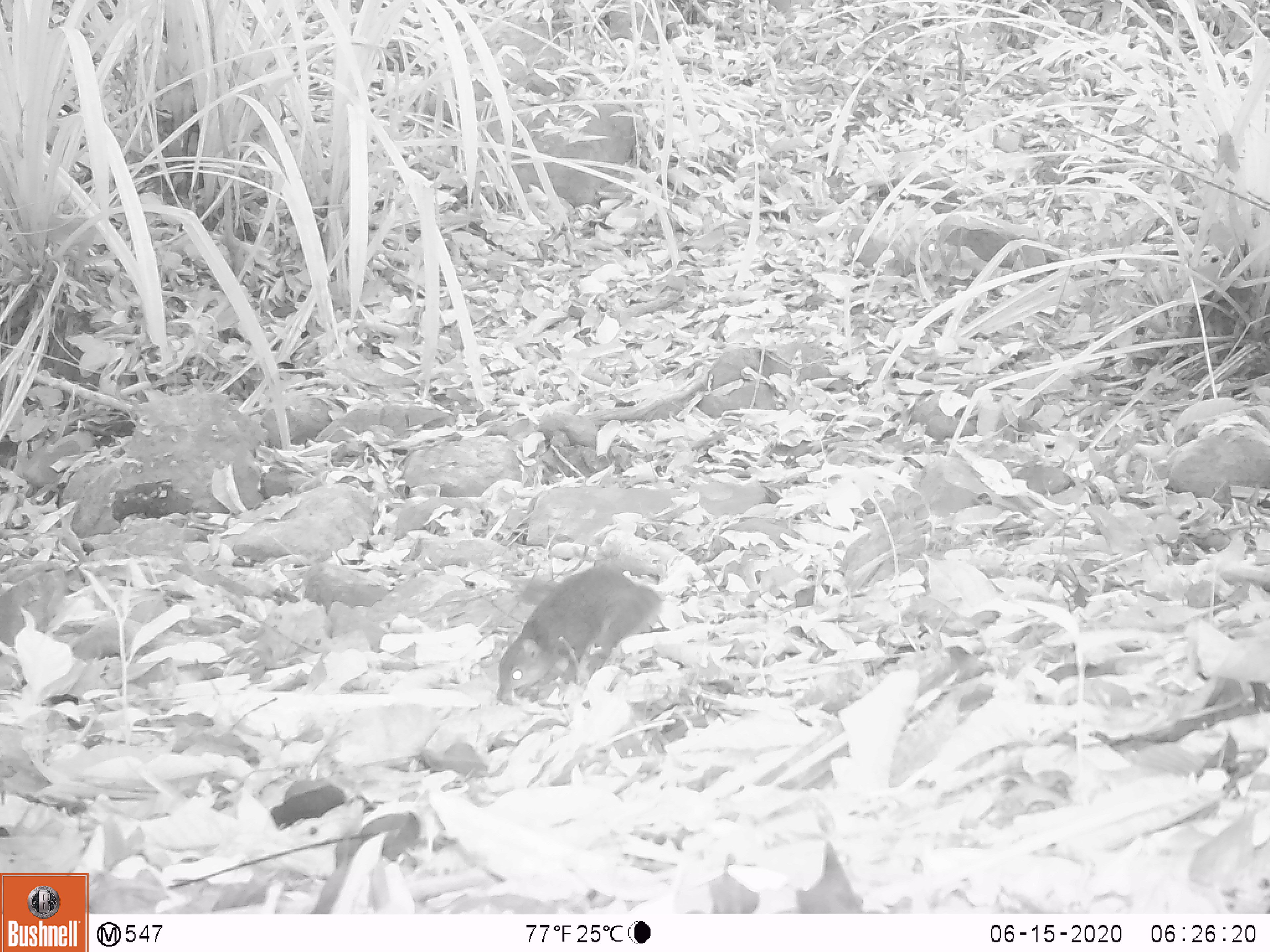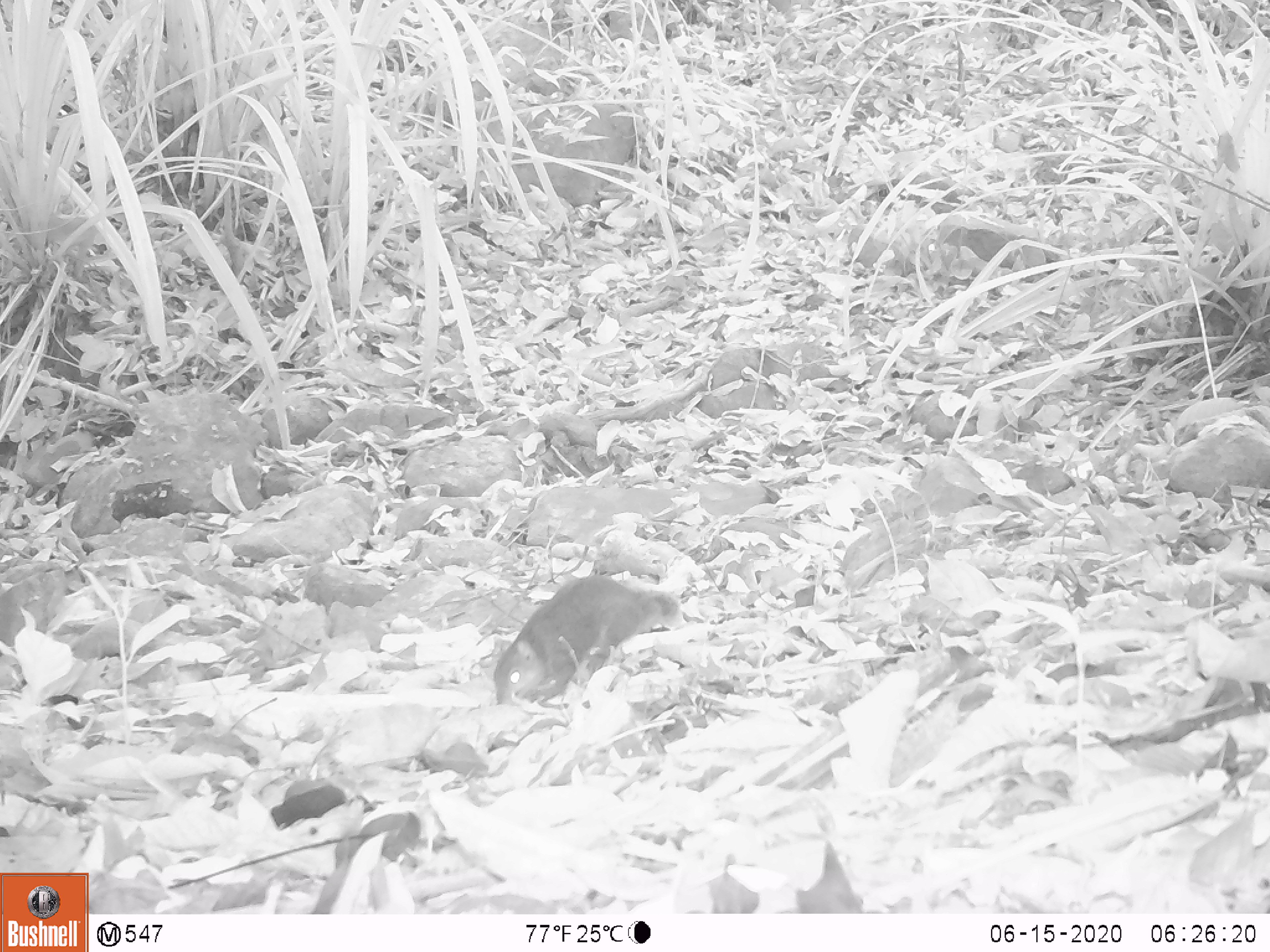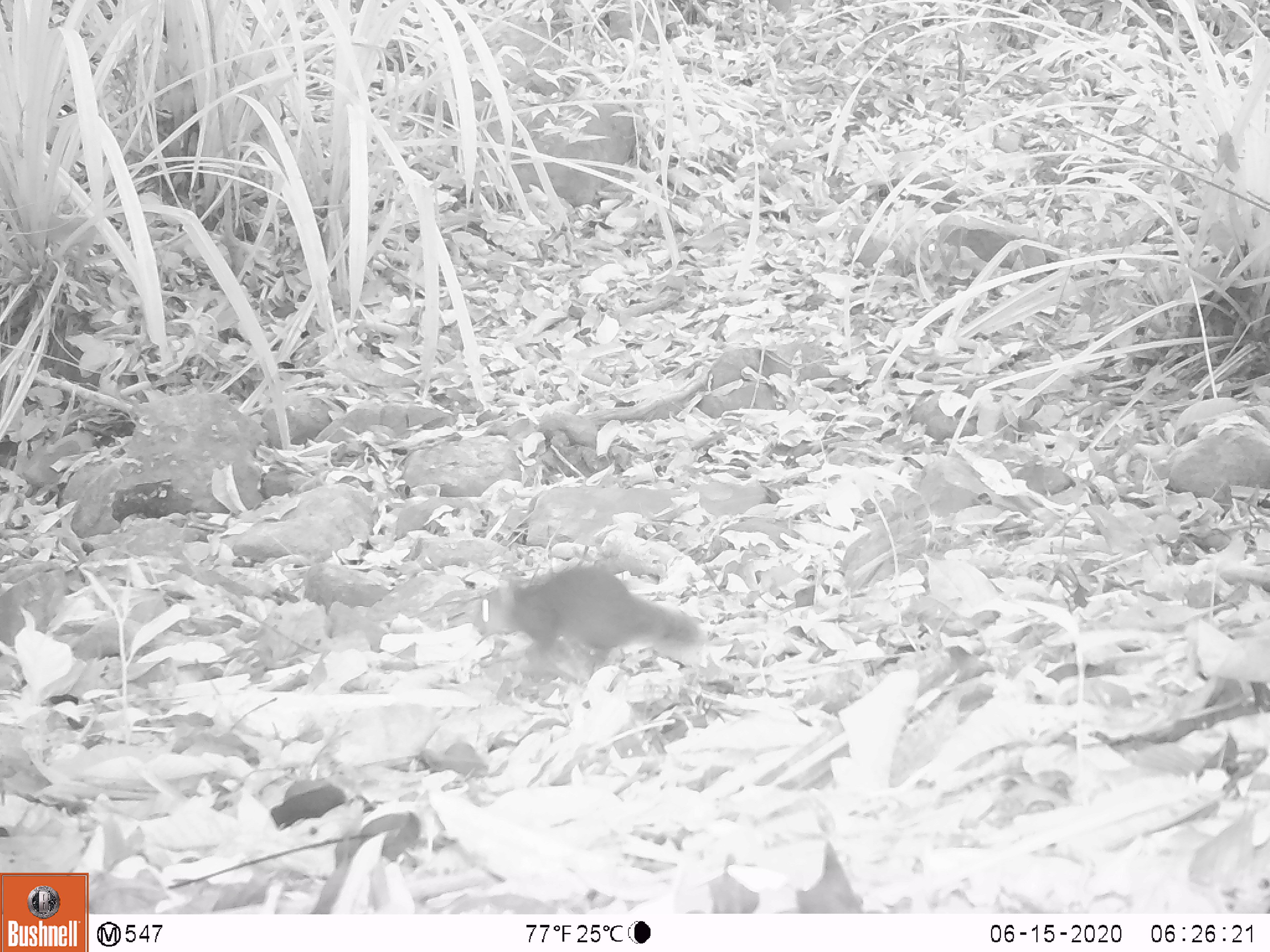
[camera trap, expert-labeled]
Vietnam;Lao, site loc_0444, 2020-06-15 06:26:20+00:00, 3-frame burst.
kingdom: Animalia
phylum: Chordata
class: Mammalia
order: Rodentia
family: Sciuridae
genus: Dremomys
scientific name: Dremomys rufigenis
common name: red-cheeked squirrel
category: red cheeked squirrel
Red cheeked squirrel (red-cheeked squirrel) (Dremomys rufigenis). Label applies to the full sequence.